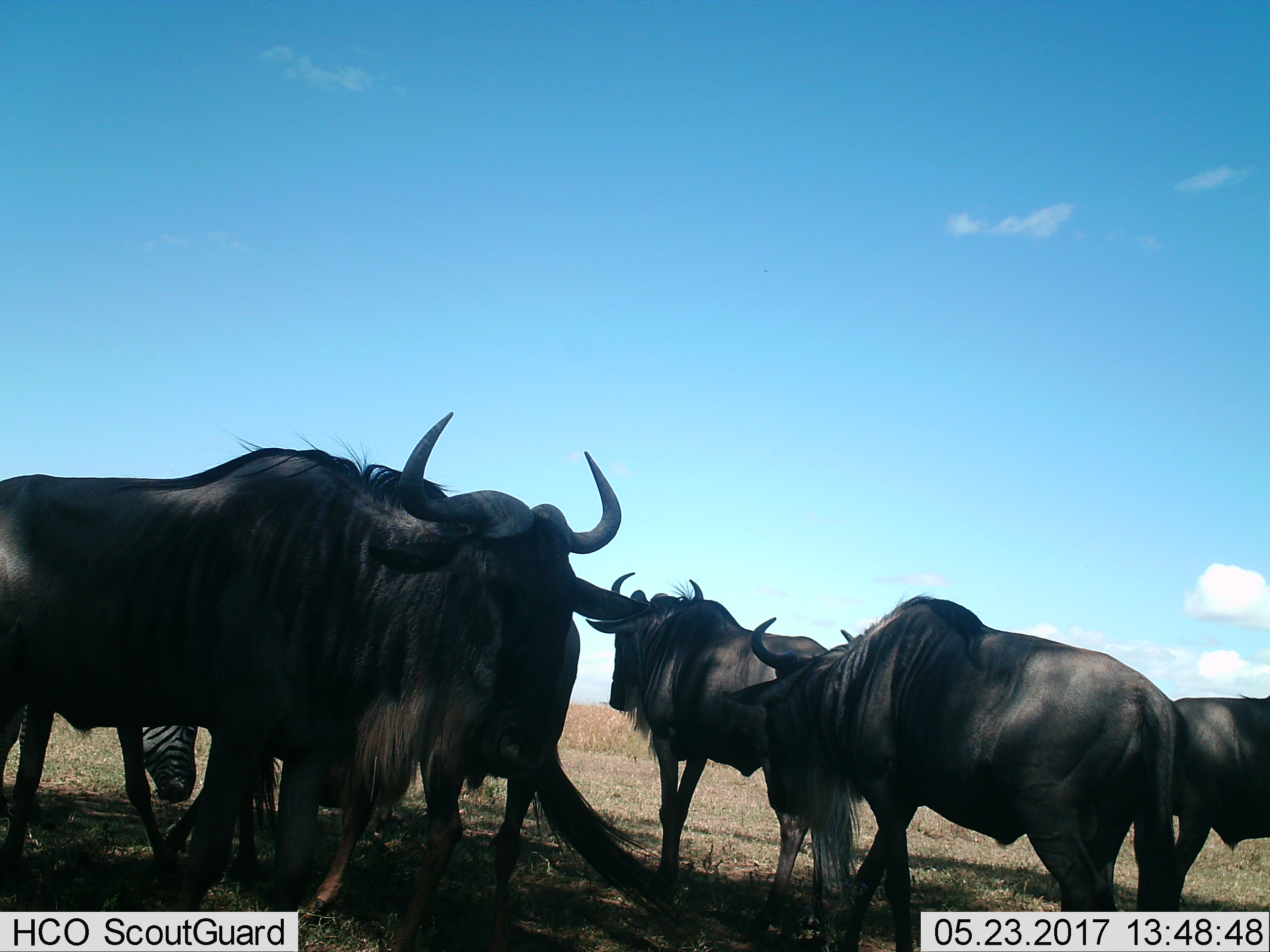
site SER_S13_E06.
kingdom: Animalia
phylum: Chordata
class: Mammalia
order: Artiodactyla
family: Bovidae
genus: Connochaetes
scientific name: Connochaetes taurinus taurinus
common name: blue wildebeest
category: wildebeestblue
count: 5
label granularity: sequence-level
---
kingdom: Animalia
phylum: Chordata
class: Mammalia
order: Perissodactyla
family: Equidae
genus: Equus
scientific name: Equus quagga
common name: plains zebra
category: zebraplains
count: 1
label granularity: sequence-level